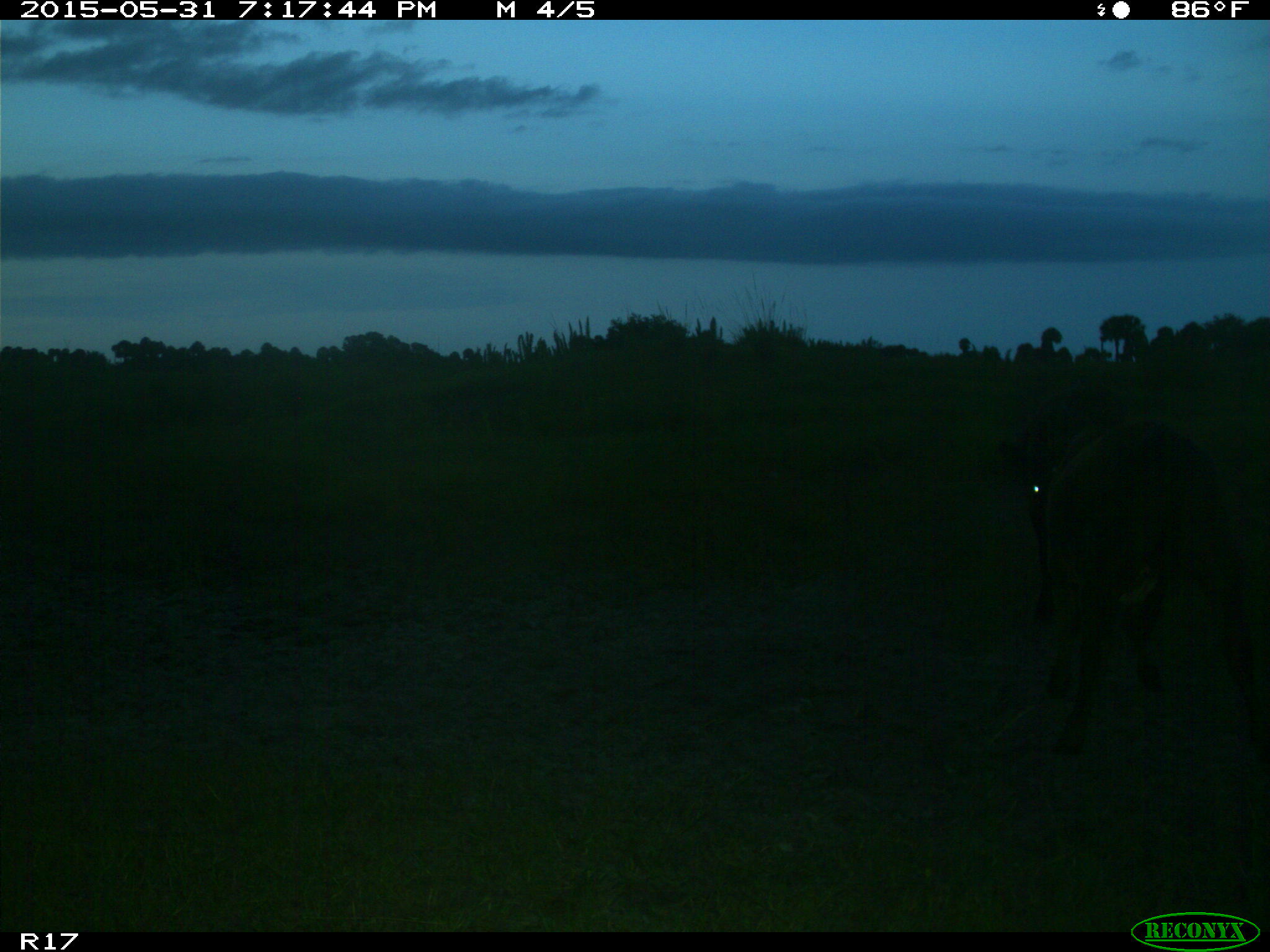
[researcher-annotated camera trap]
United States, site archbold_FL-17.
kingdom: Animalia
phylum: Chordata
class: Mammalia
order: Artiodactyla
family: Bovidae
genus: Bos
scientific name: Bos taurus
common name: domestic cow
Bos taurus (domestic cow).